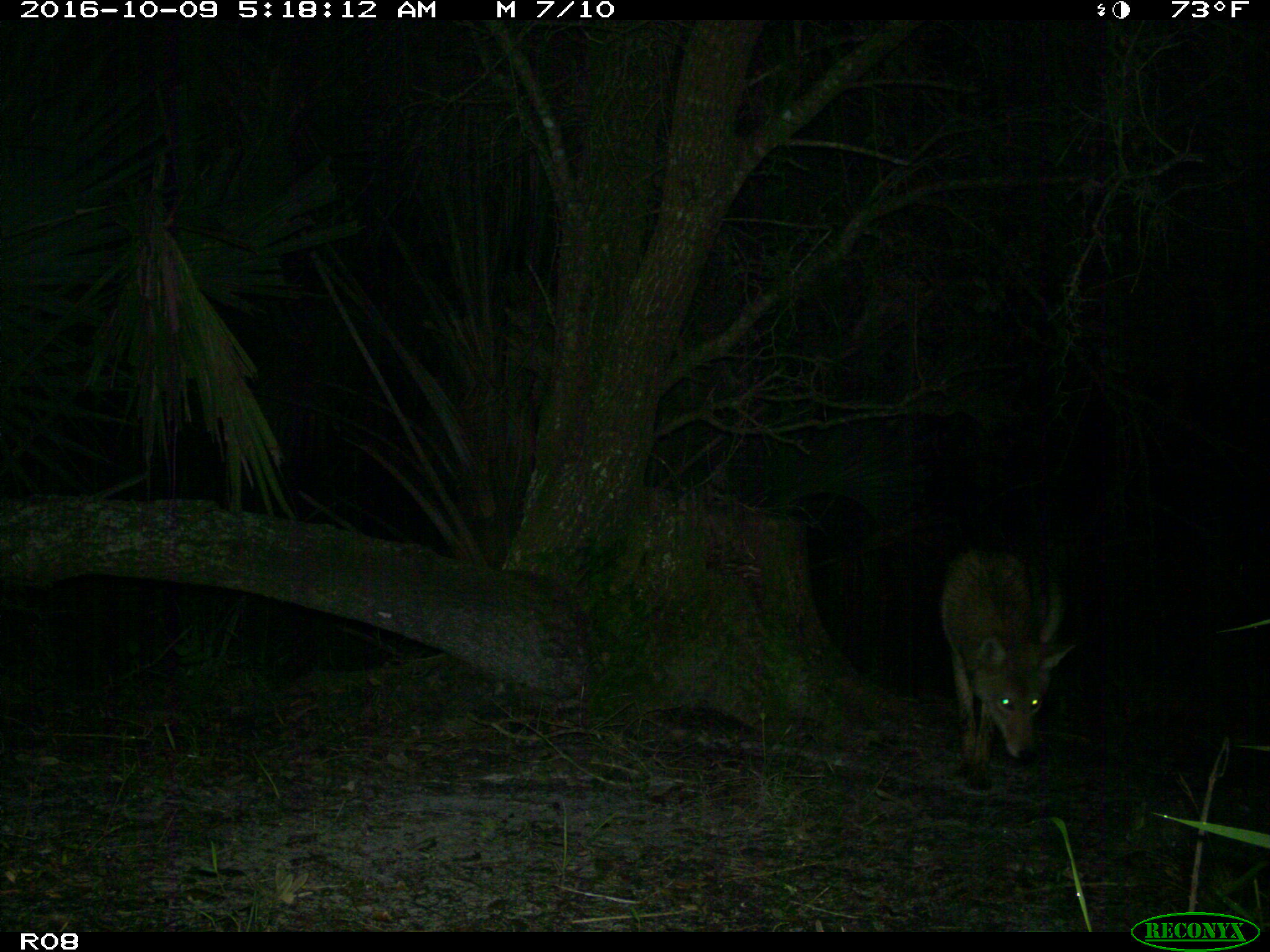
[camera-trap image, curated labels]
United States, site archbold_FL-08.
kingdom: Animalia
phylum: Chordata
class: Mammalia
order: Carnivora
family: Canidae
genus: Canis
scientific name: Canis latrans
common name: coyote